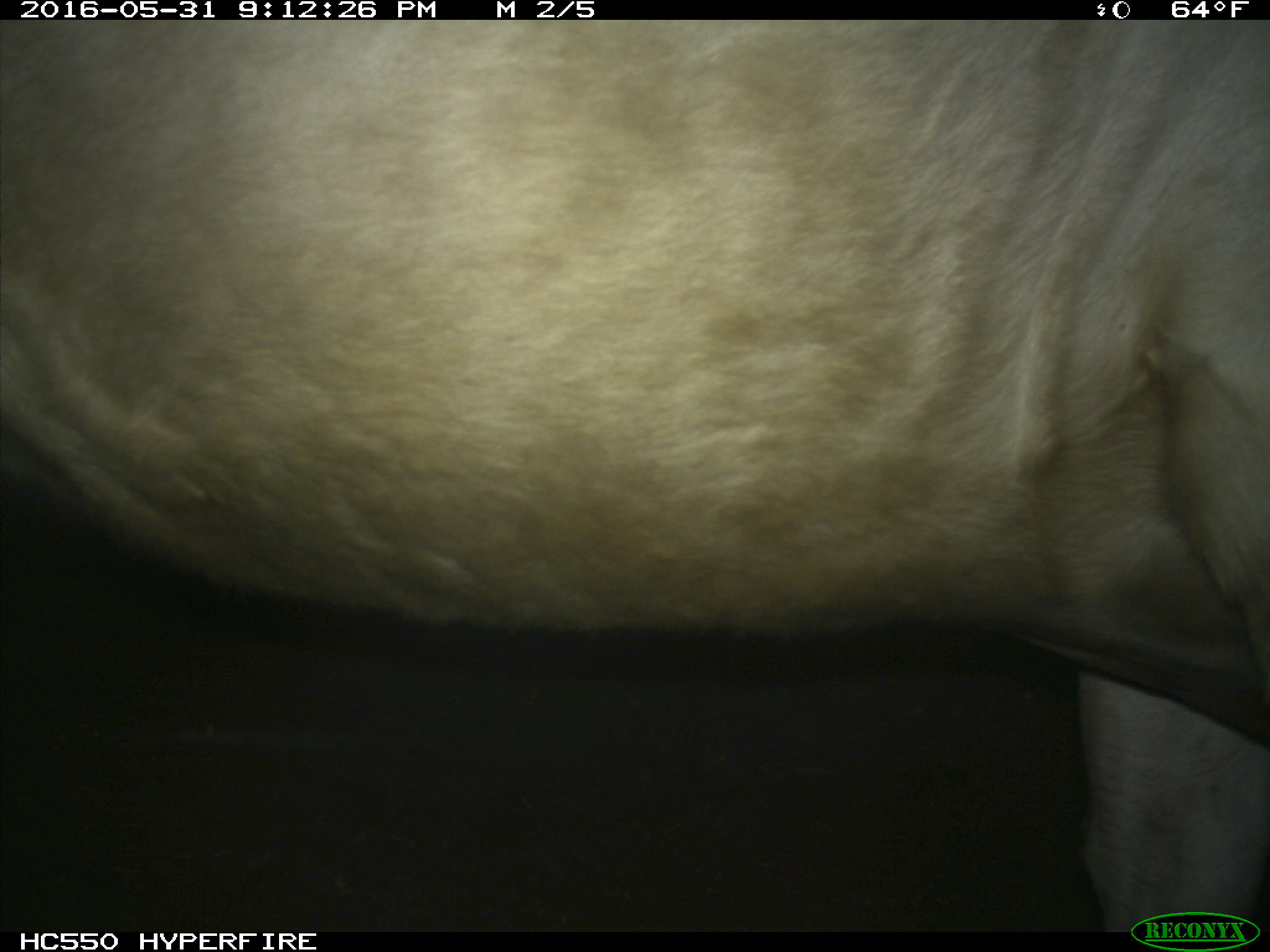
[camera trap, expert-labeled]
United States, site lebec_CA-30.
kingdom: Animalia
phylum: Chordata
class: Mammalia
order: Artiodactyla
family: Bovidae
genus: Bos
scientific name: Bos taurus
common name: domestic cow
Bos taurus (domestic cow).